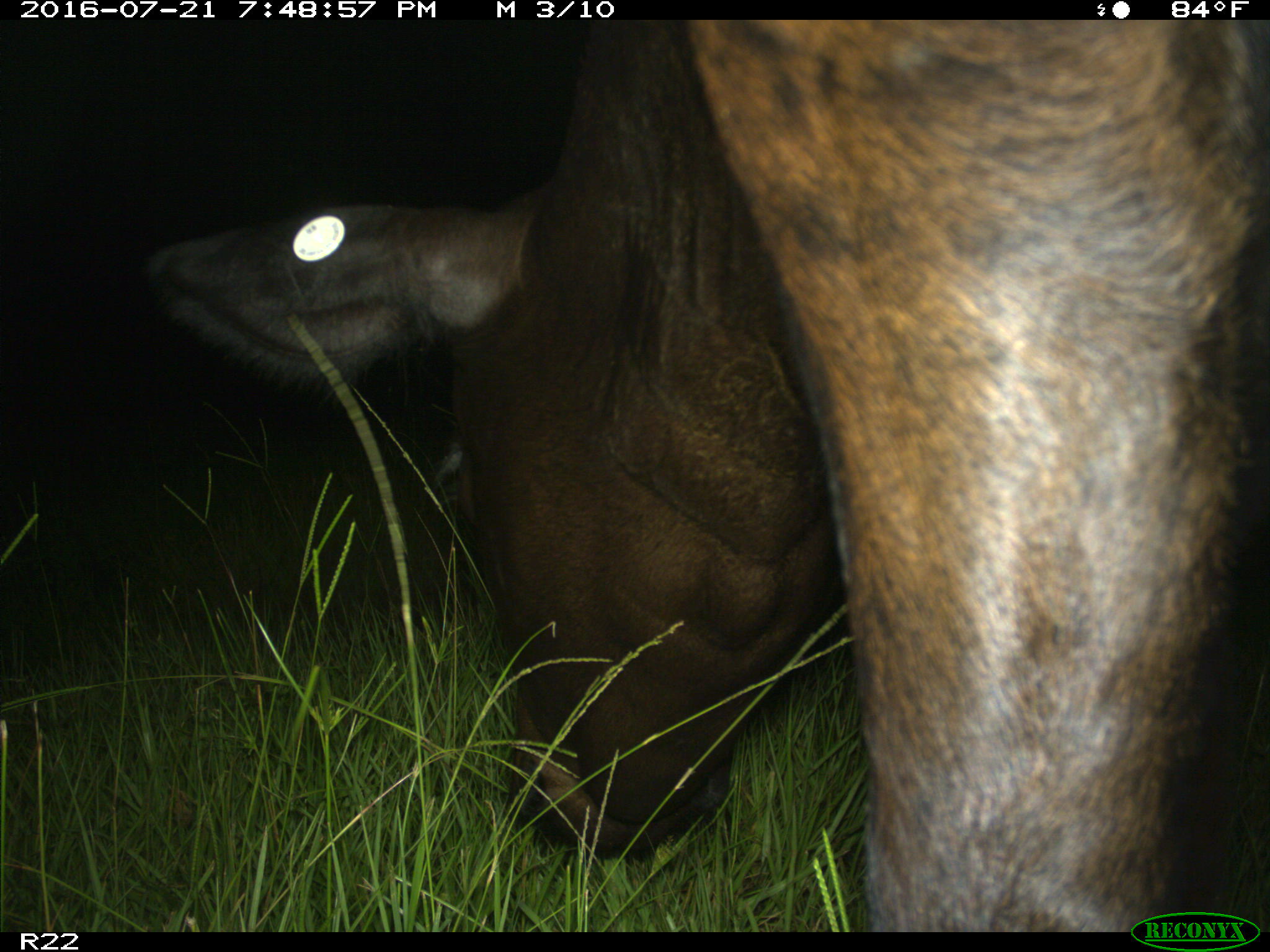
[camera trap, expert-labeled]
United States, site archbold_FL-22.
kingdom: Animalia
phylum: Chordata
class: Mammalia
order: Artiodactyla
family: Bovidae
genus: Bos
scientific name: Bos taurus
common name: domestic cow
Bos taurus (domestic cow).